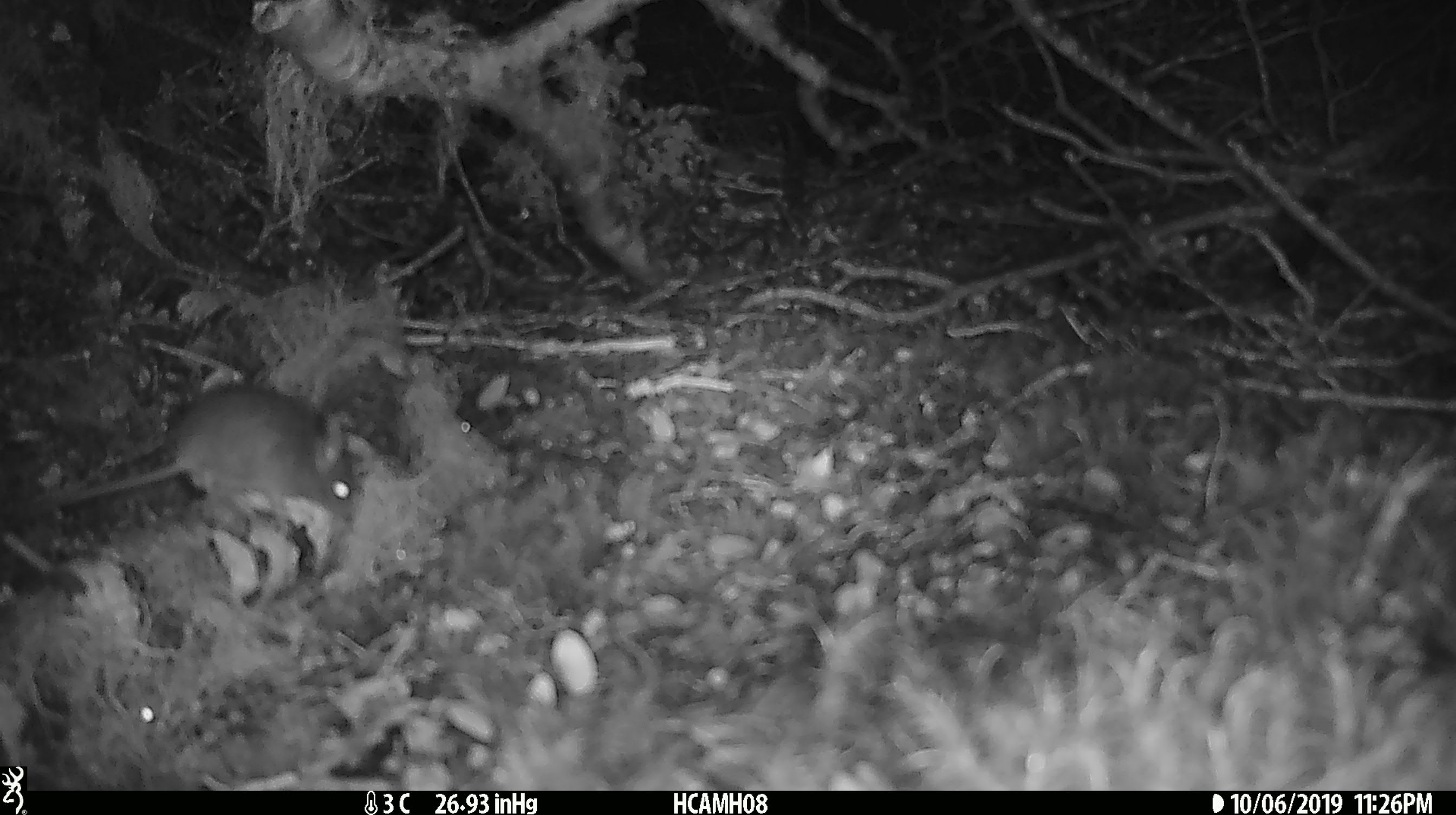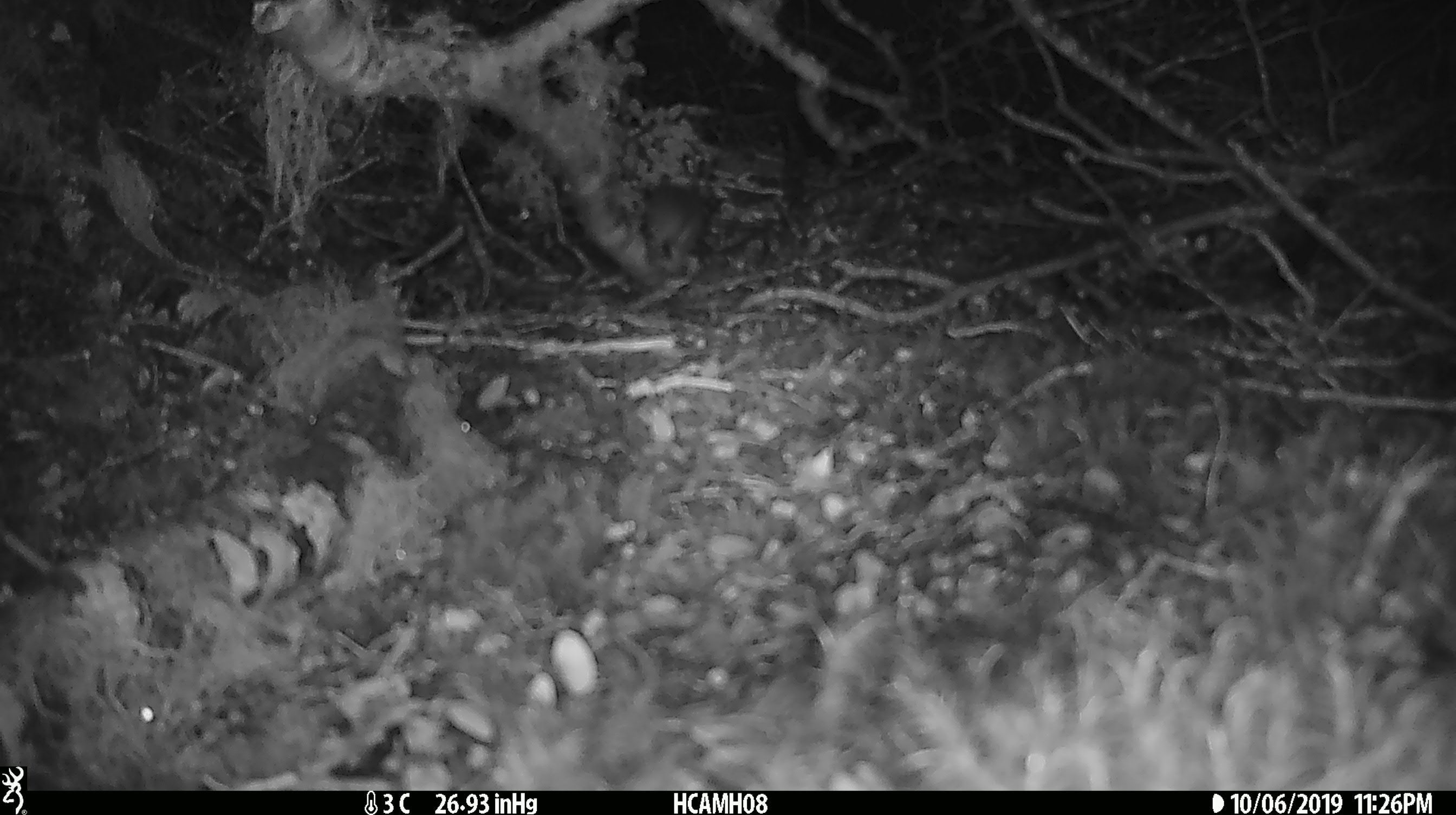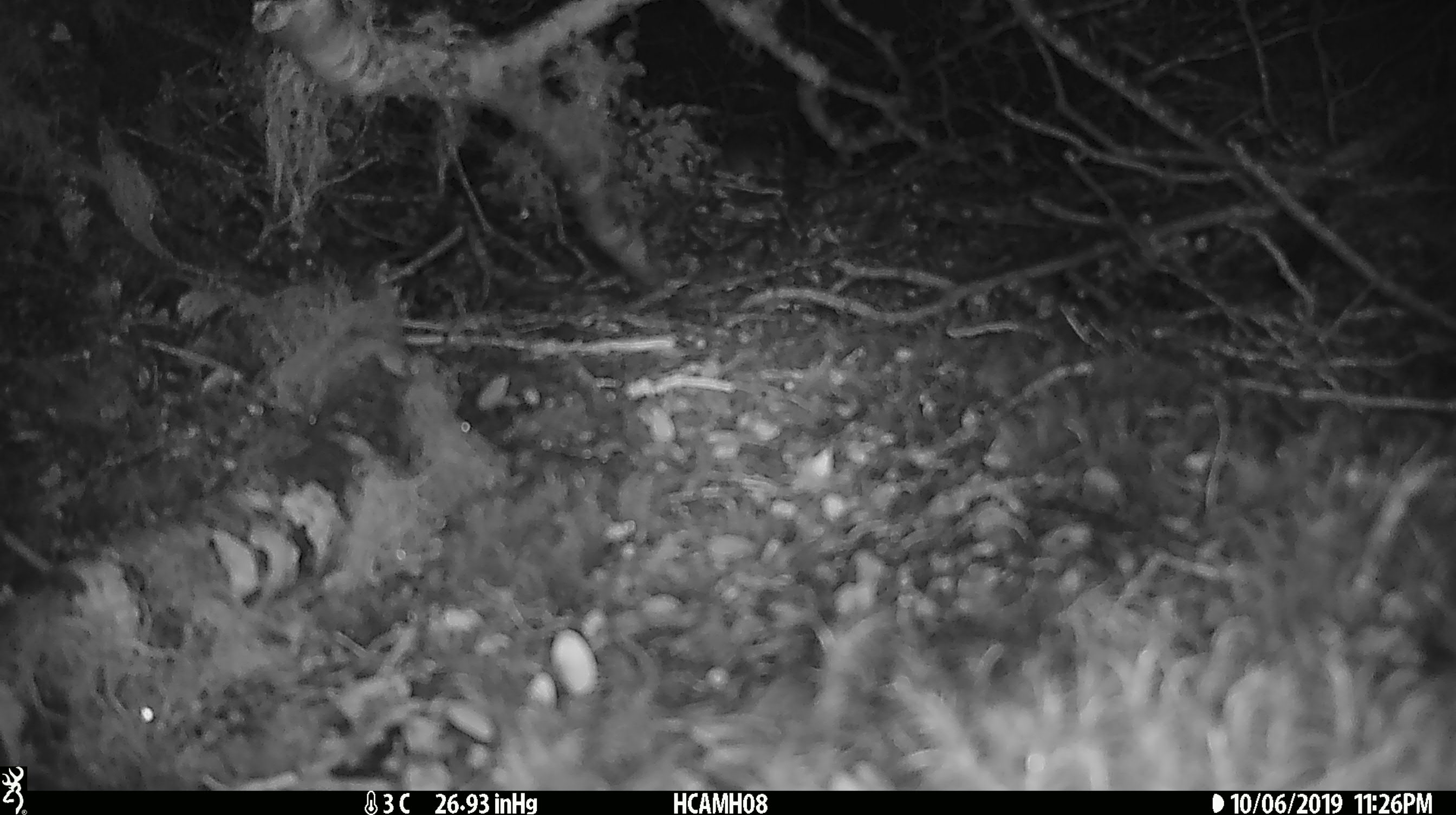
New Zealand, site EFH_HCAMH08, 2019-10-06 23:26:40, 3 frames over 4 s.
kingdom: Animalia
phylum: Chordata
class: Mammalia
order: Rodentia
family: Muridae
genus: Mus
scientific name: Mus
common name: mouse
Mouse (Mus).